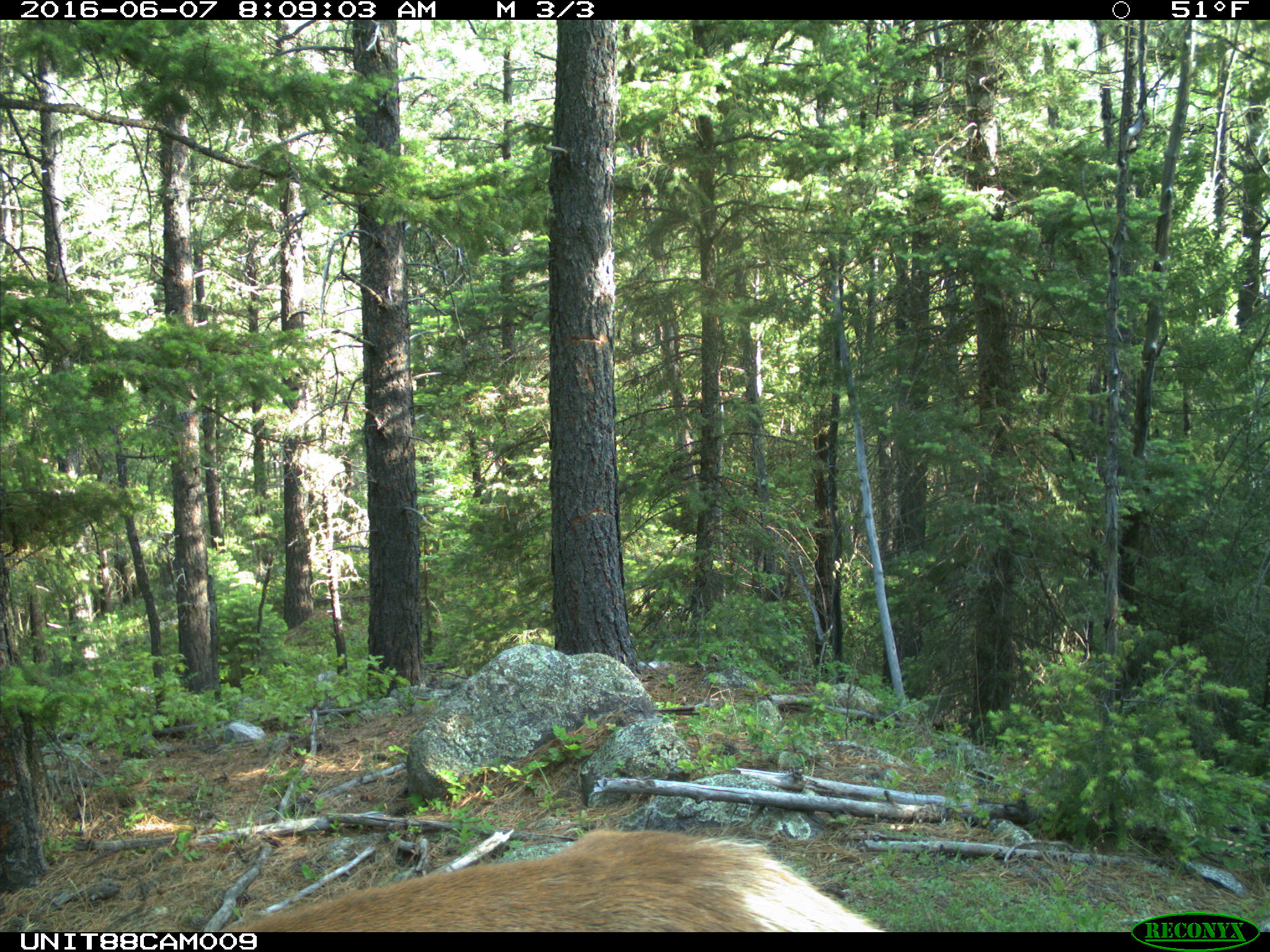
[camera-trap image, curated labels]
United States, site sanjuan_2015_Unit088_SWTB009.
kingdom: Animalia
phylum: Chordata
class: Mammalia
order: Artiodactyla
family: Cervidae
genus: Cervus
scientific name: Cervus elaphus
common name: red deer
Cervus elaphus (red deer).